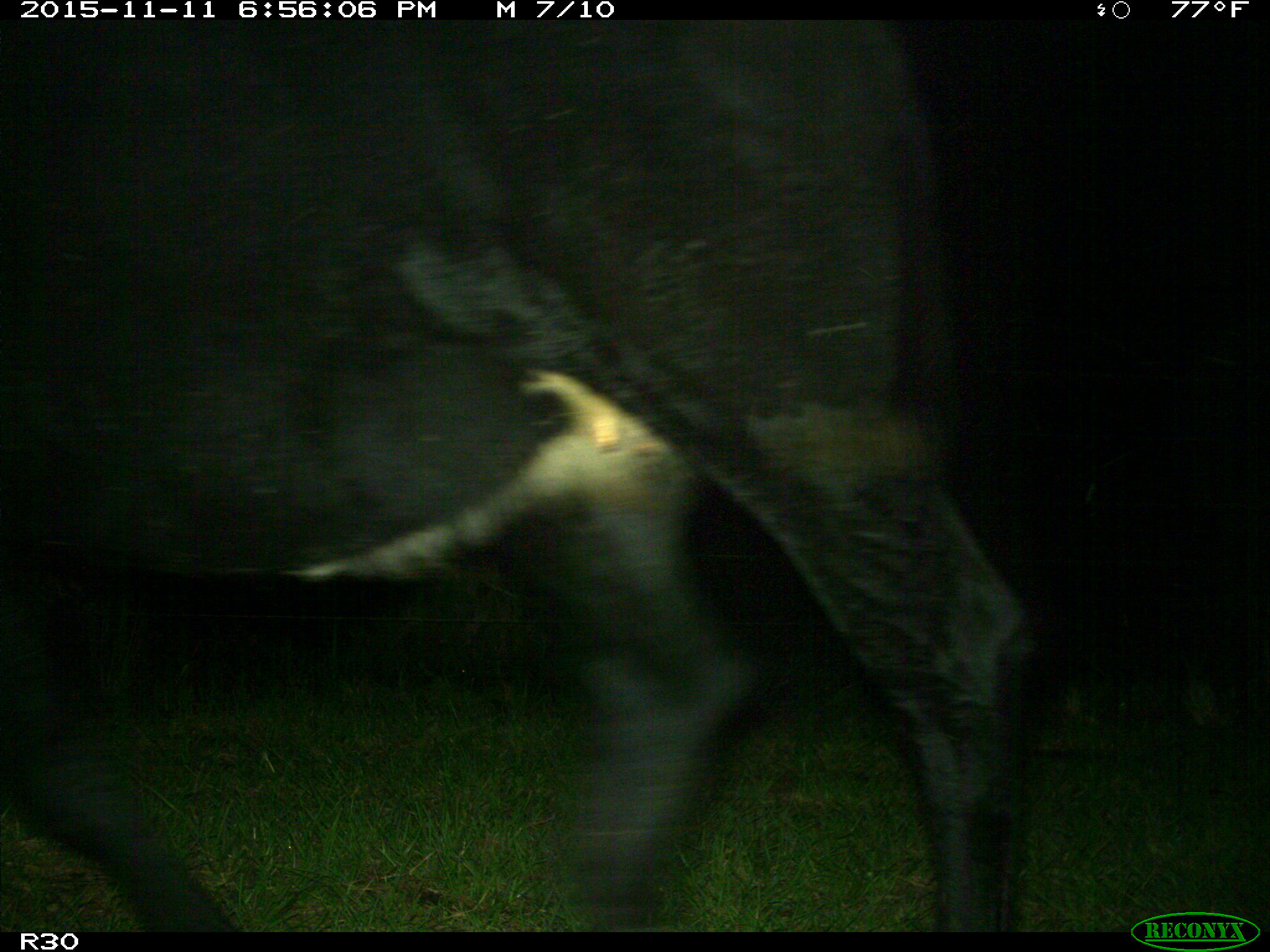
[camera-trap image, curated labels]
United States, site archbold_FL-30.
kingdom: Animalia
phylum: Chordata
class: Mammalia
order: Artiodactyla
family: Bovidae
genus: Bos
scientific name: Bos taurus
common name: domestic cow